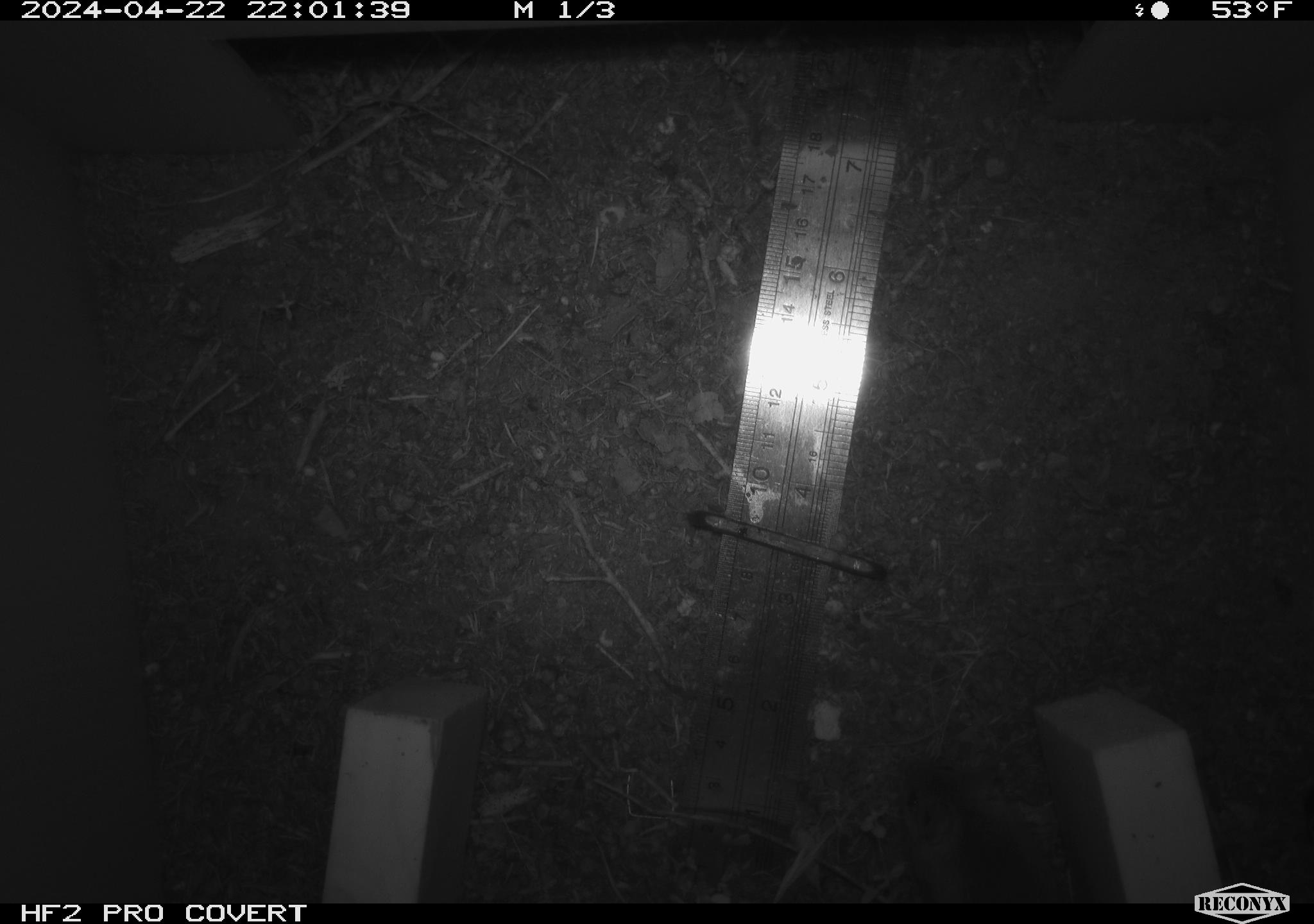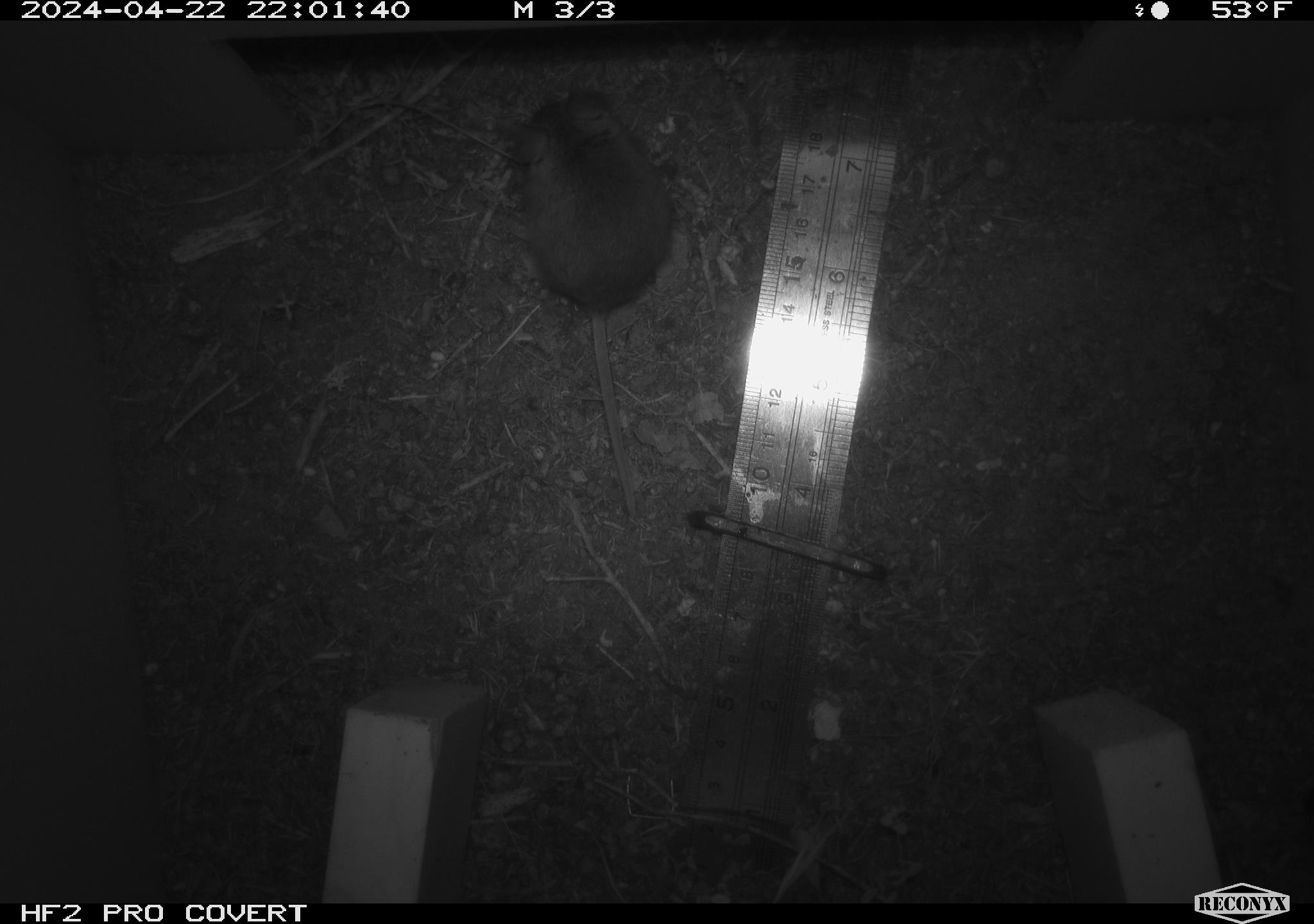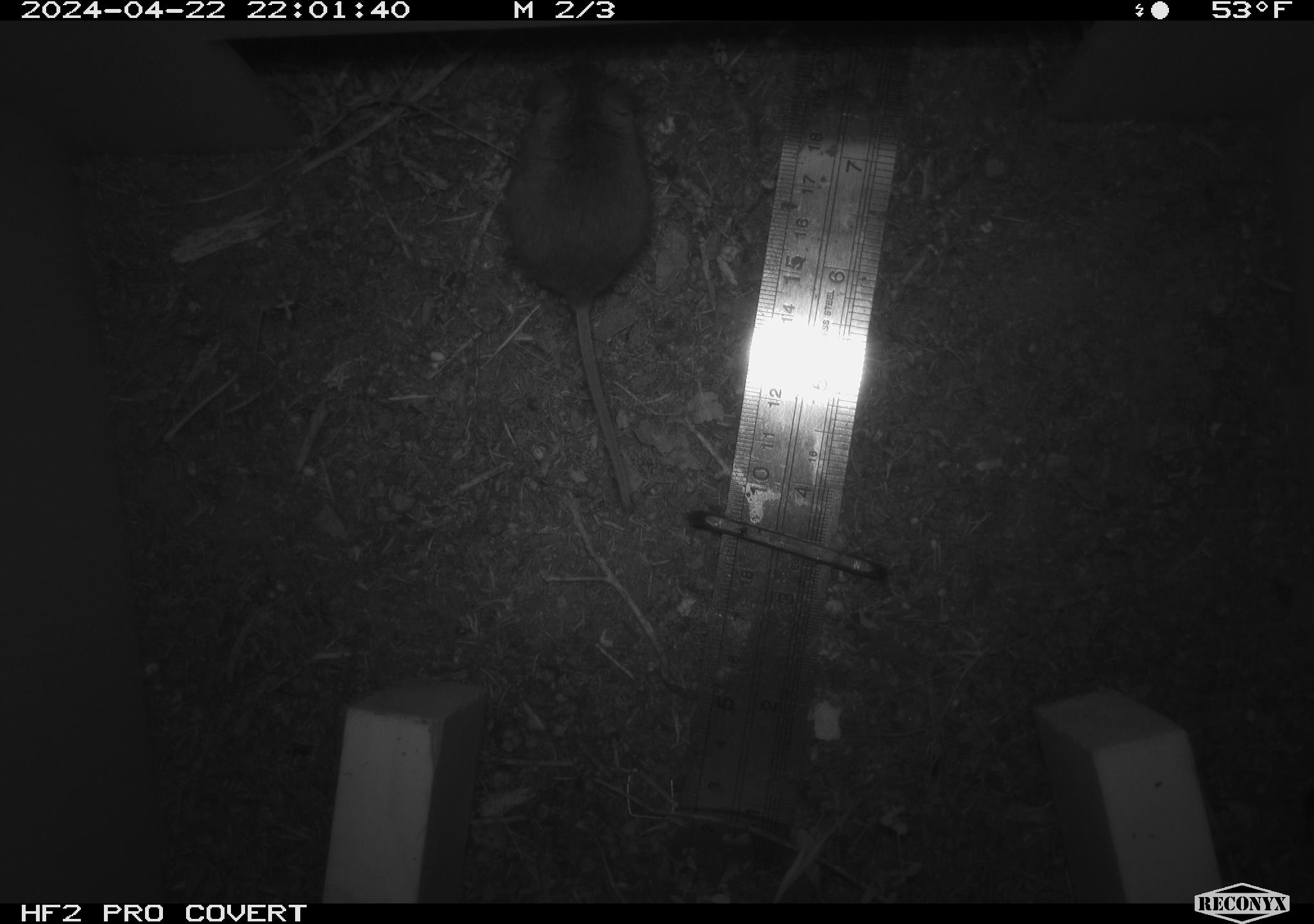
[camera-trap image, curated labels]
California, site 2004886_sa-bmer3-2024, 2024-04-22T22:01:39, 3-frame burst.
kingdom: Animalia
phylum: Chordata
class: Mammalia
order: Rodentia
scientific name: Rodentia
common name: mouse species